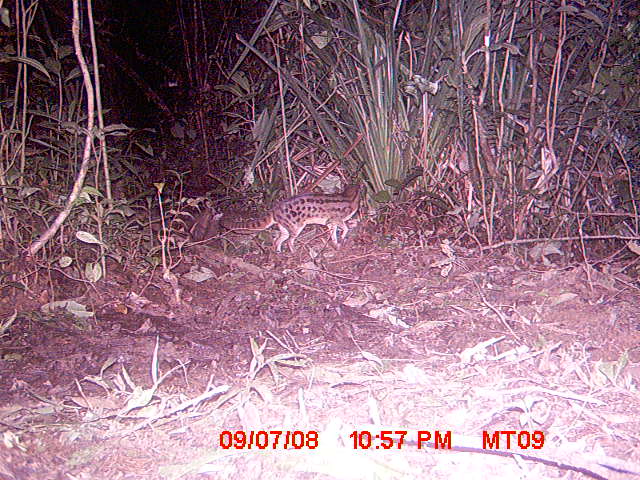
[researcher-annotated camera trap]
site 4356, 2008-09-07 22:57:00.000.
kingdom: Animalia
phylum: Chordata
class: Mammalia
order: Carnivora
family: Eupleridae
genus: Fossa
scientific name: Fossa fossana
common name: fanaloka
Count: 1.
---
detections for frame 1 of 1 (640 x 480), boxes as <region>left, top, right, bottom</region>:
fossa fossana: <region>218, 182, 367, 254</region>